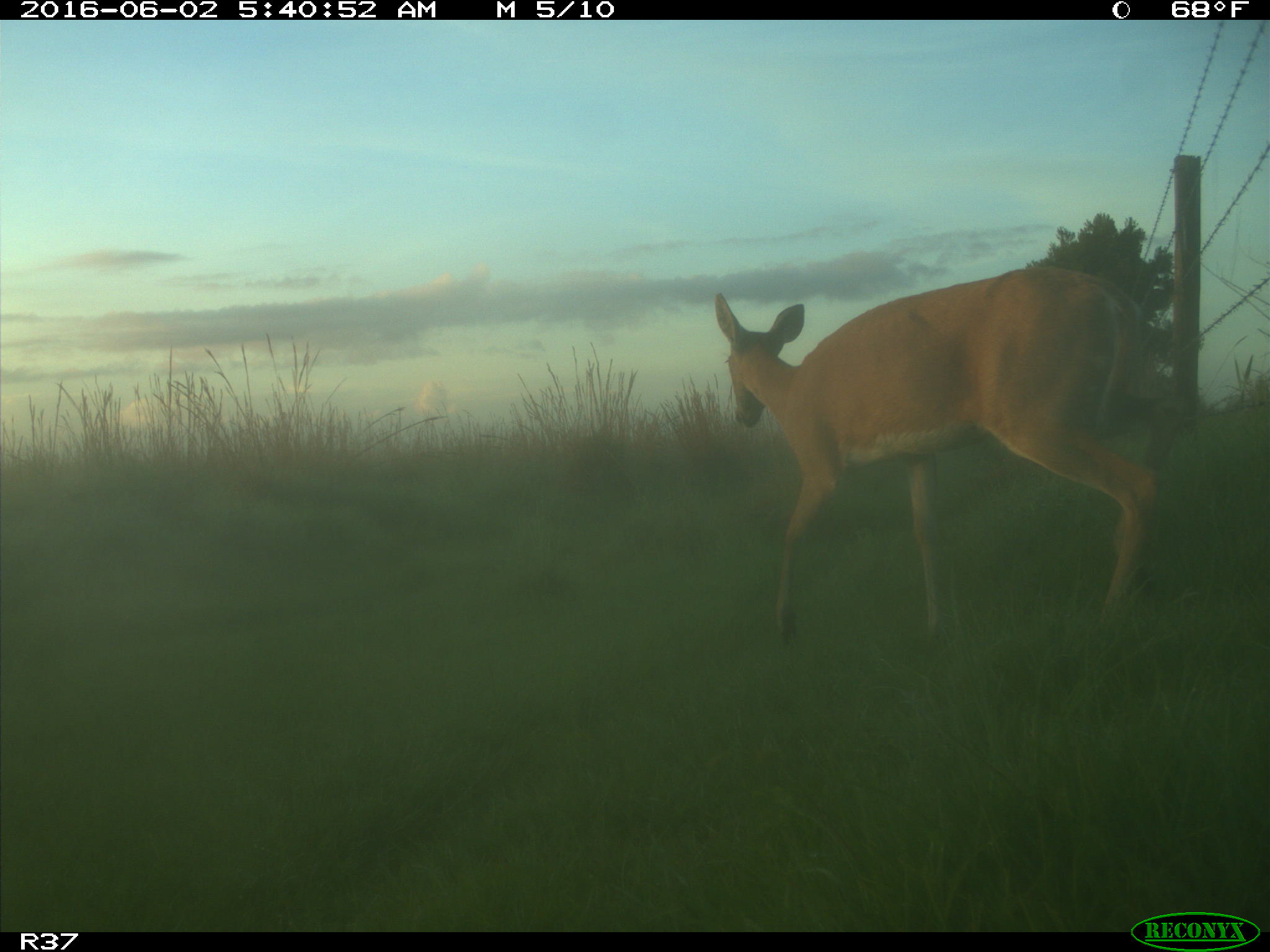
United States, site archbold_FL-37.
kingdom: Animalia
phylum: Chordata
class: Mammalia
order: Artiodactyla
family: Cervidae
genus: Odocoileus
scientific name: Odocoileus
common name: deer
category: unidentified deer